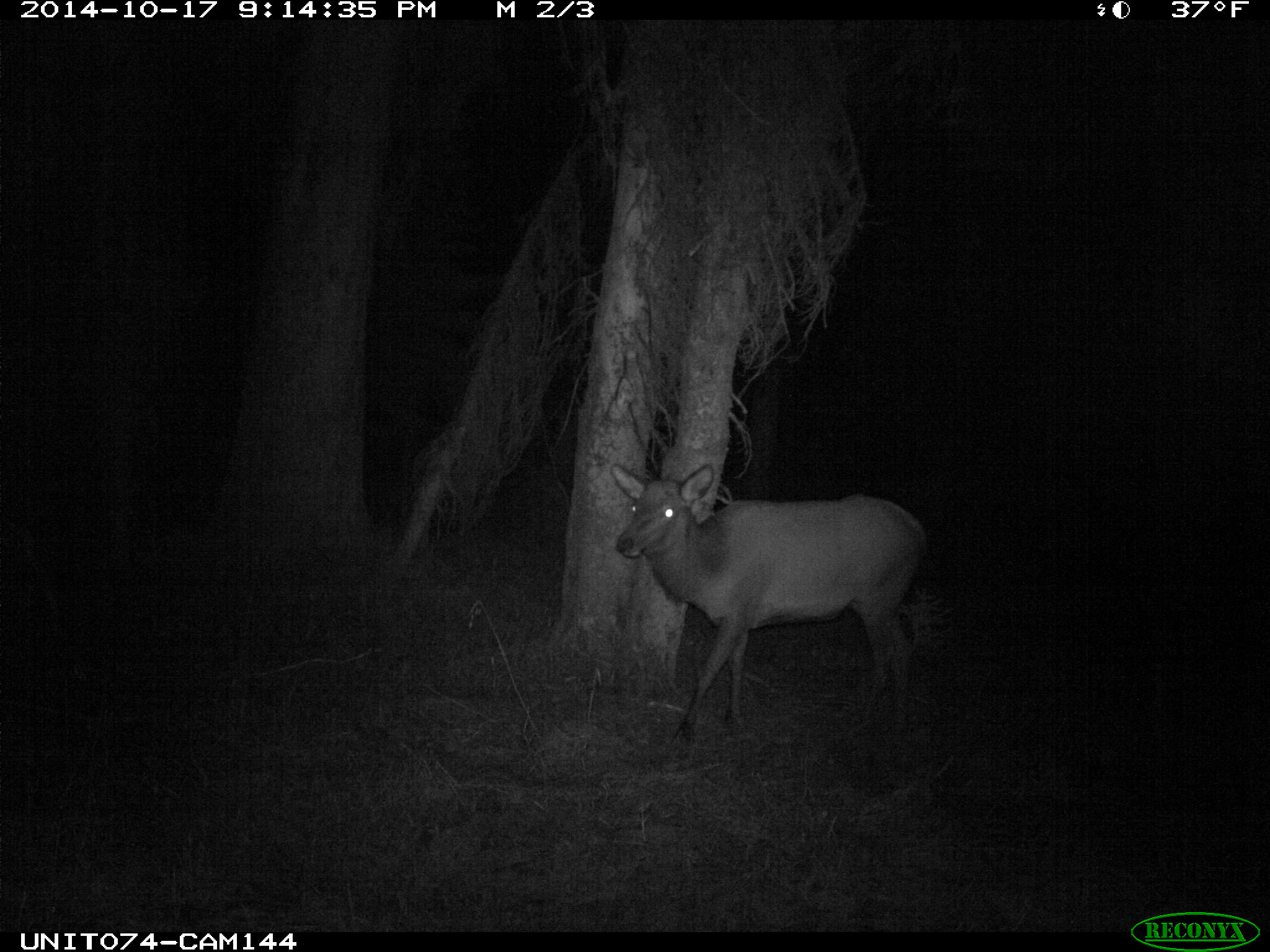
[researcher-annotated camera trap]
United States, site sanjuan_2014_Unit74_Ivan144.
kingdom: Animalia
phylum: Chordata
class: Mammalia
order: Artiodactyla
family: Cervidae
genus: Cervus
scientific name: Cervus elaphus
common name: red deer